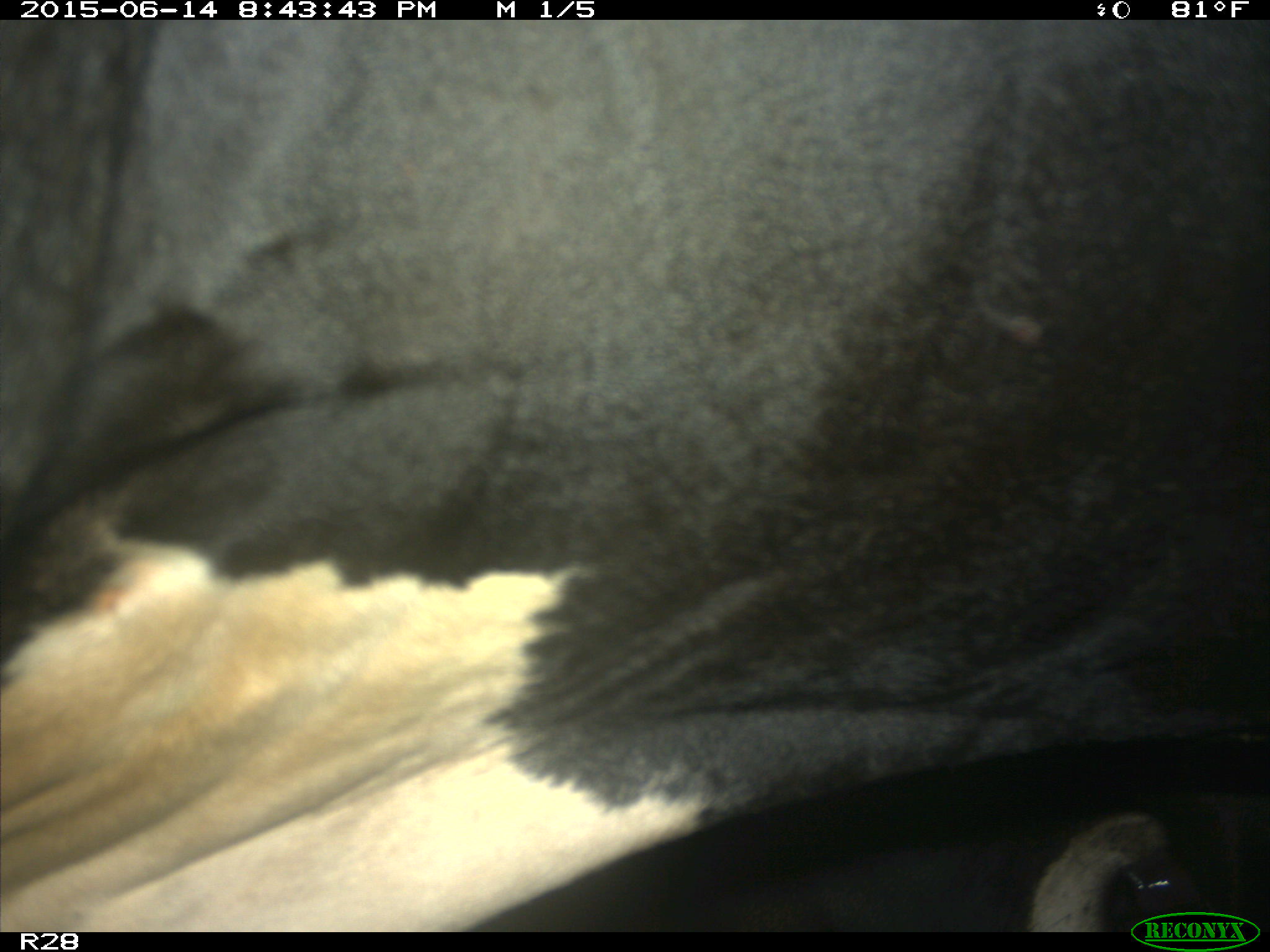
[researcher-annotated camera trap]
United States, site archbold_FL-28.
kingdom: Animalia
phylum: Chordata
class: Mammalia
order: Artiodactyla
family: Bovidae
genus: Bos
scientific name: Bos taurus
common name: domestic cow